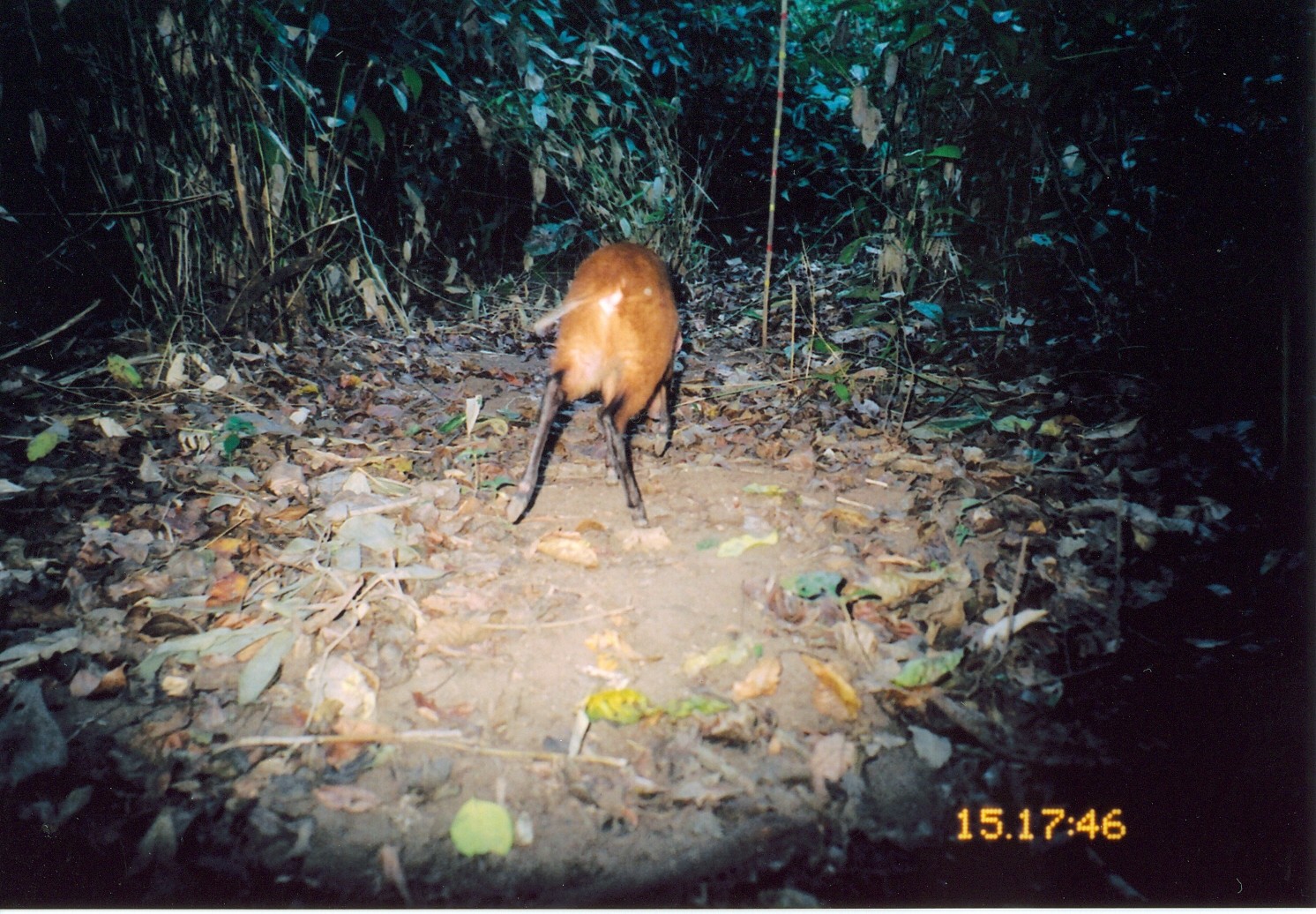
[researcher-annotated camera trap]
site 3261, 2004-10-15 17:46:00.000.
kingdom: Animalia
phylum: Chordata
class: Mammalia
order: Artiodactyla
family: Bovidae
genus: Cephalophus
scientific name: Cephalophus harveyi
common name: harvey's duiker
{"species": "Cephalophus harveyi (harvey's duiker)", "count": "1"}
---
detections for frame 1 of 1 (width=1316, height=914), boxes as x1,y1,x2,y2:
cephalophus harveyi: 504,242,679,529